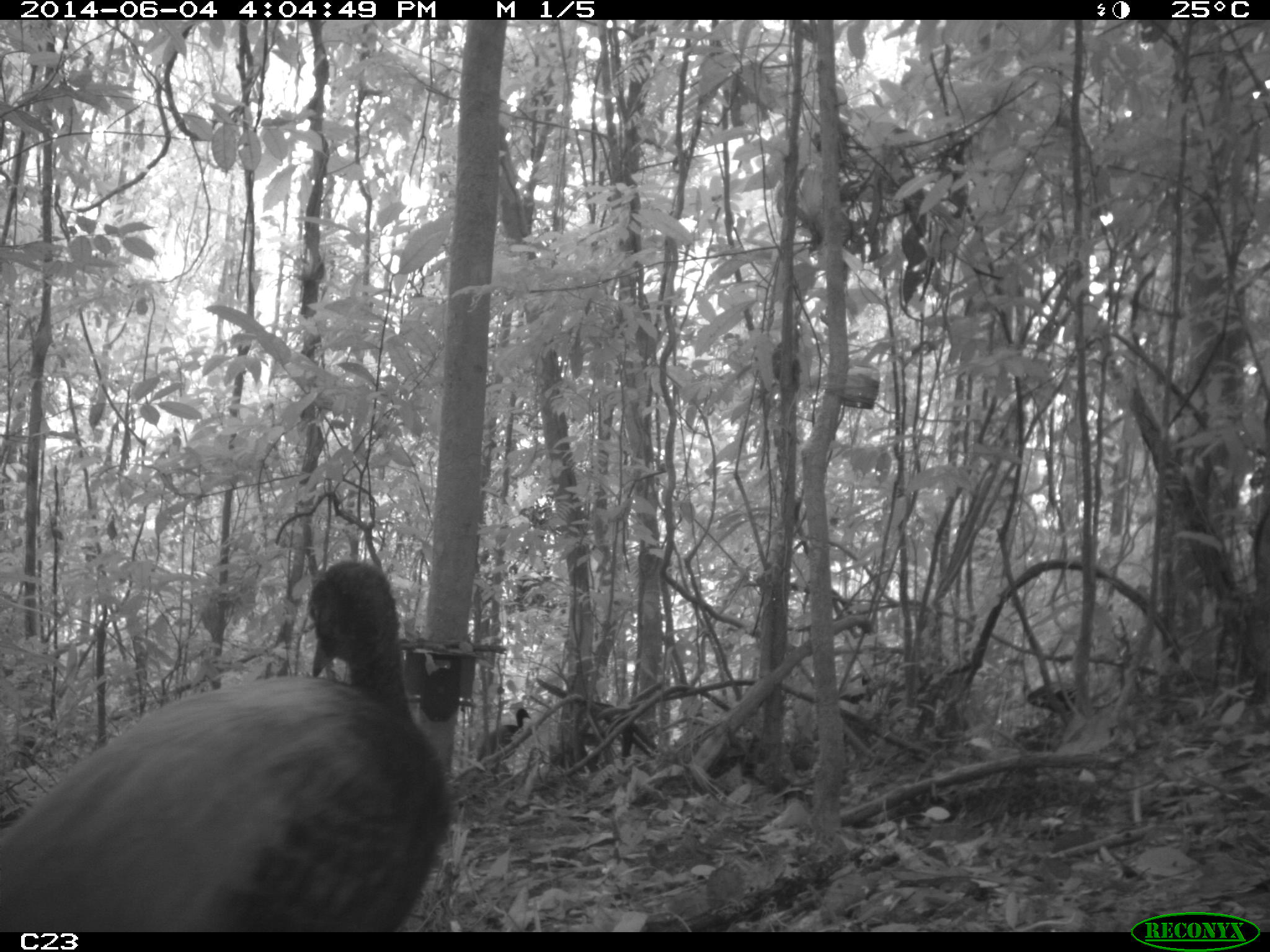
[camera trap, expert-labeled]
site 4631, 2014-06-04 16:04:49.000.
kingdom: Animalia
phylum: Chordata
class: Aves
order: Gruiformes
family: Psophiidae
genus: Psophia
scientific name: Psophia crepitans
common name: gray-winged trumpeter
Psophia crepitans (gray-winged trumpeter), count 5, age adult.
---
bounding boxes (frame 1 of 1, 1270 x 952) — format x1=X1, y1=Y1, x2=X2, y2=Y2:
psophia crepitans: x1=0, y1=559, x2=454, y2=930; x1=476, y1=707, x2=531, y2=773; x1=1025, y1=680, x2=1074, y2=715